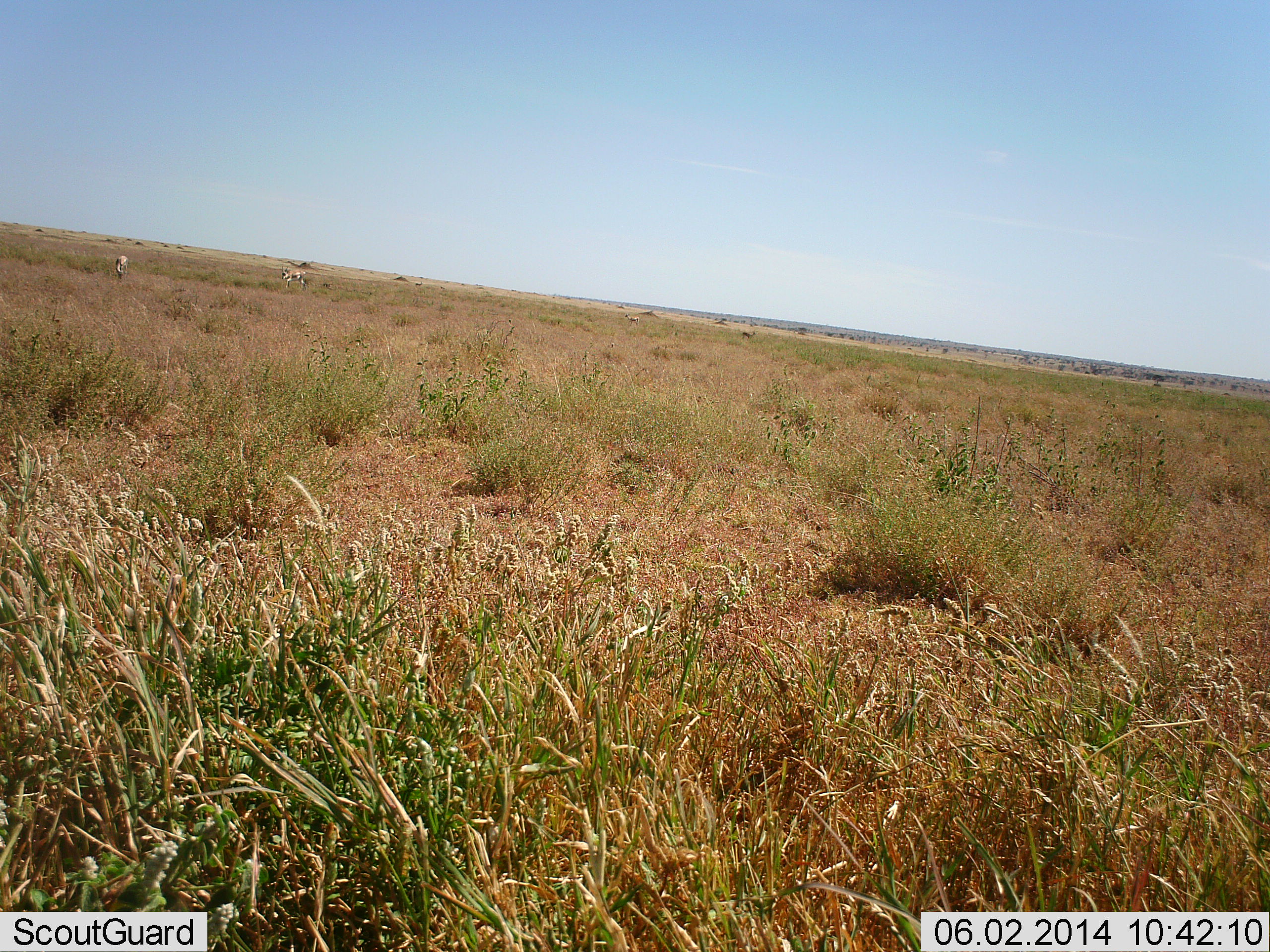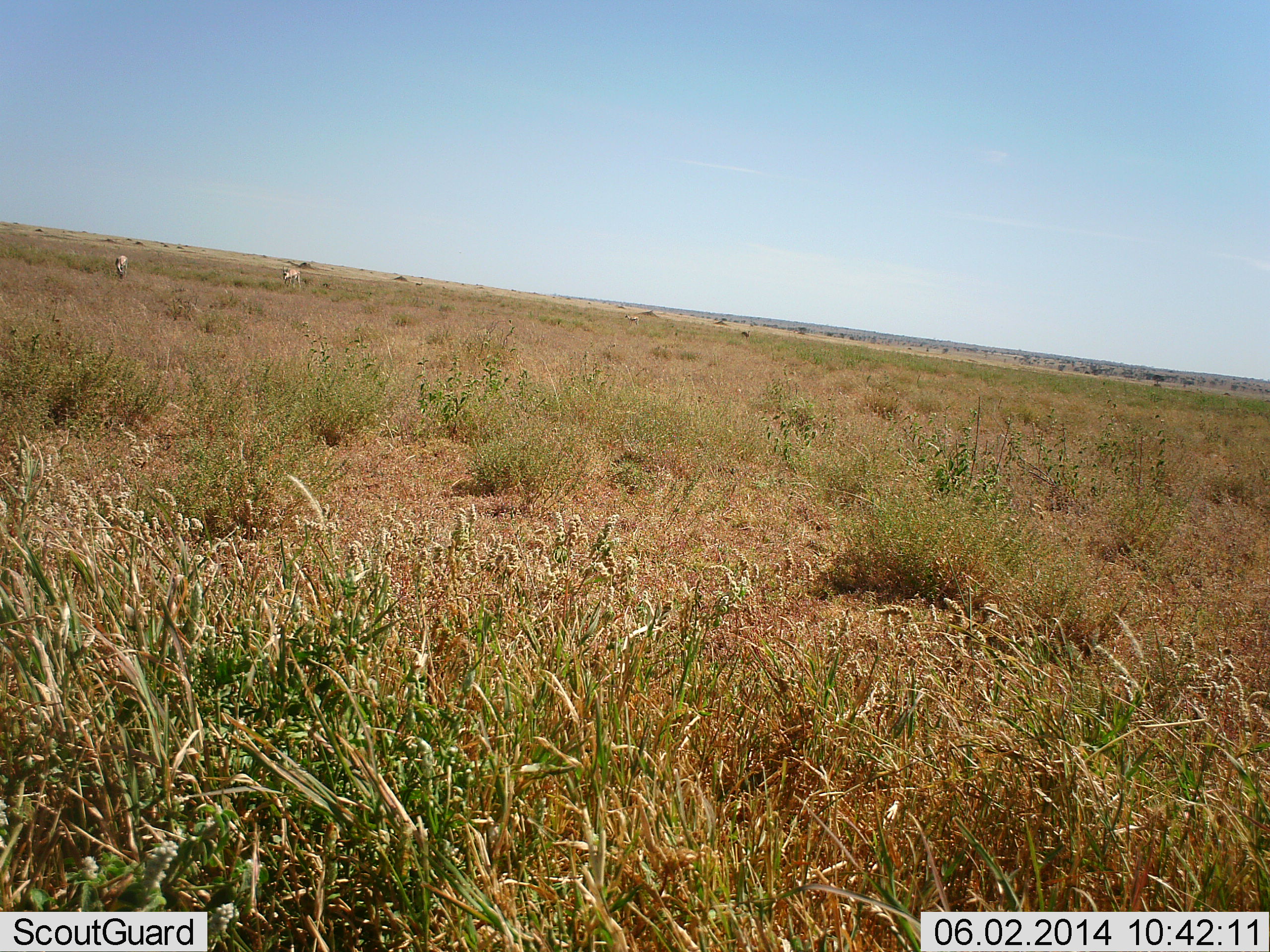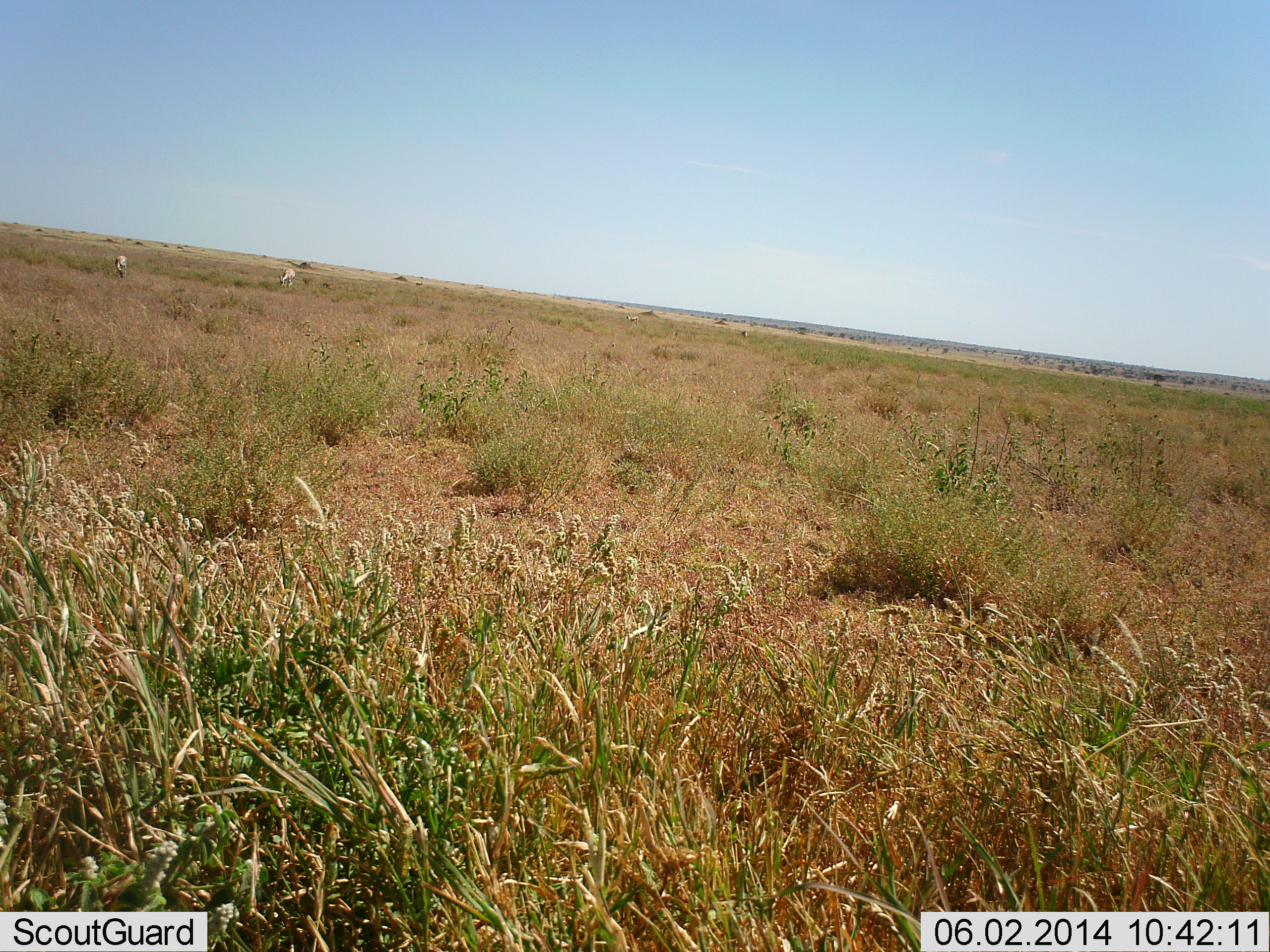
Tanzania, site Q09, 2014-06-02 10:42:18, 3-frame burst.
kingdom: Animalia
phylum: Chordata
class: Mammalia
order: Artiodactyla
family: Bovidae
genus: Nanger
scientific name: Nanger granti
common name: grant's gazelle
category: gazellegrants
Gazellegrants (grant's gazelle) (Nanger granti), count 2. Behavior (volunteer vote fractions): standing 14%, resting 0%, moving 0%, interacting 0%. Young present (vote fraction): 0%. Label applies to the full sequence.